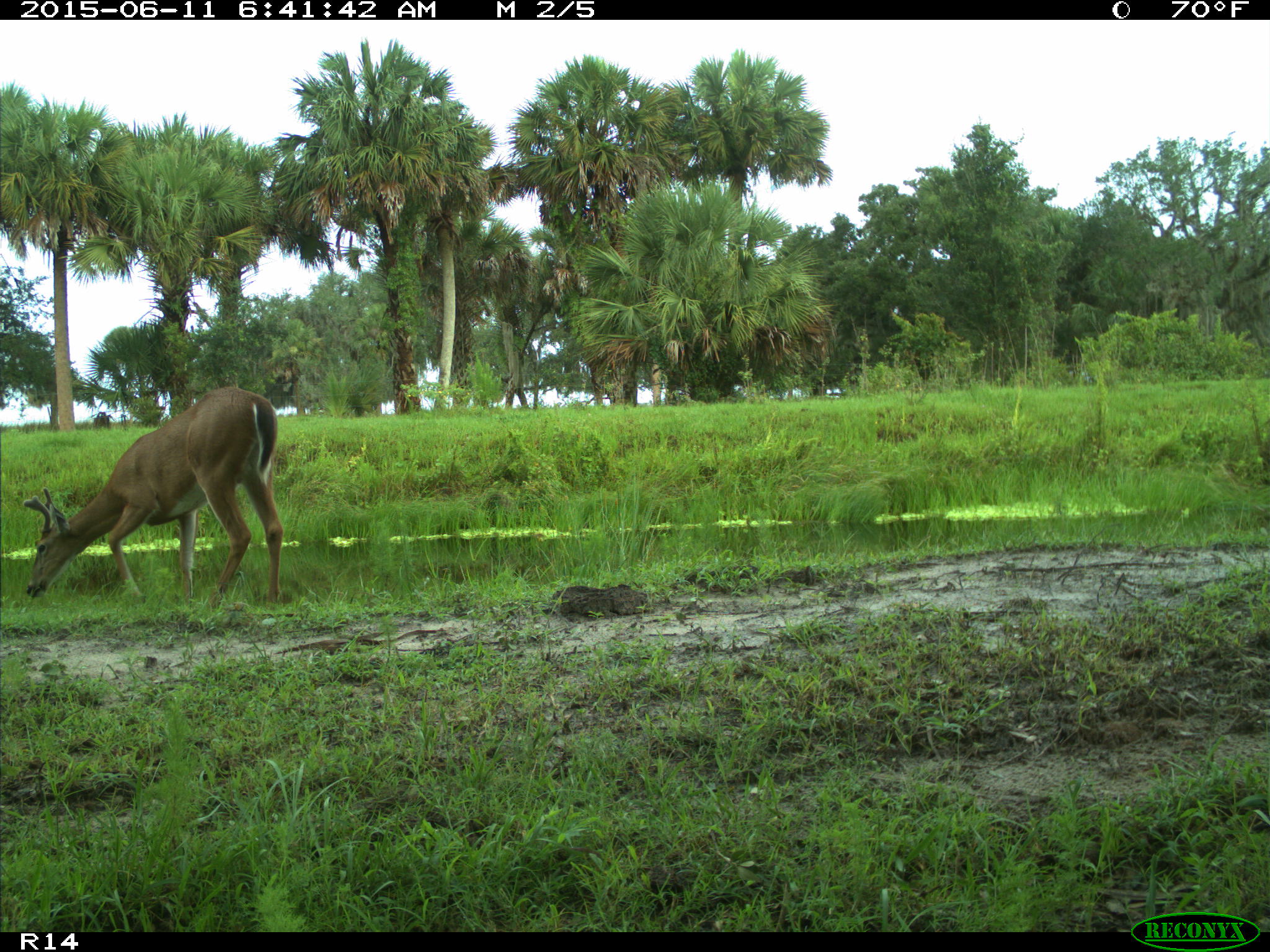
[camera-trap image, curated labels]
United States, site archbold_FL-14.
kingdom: Animalia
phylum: Chordata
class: Mammalia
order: Artiodactyla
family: Cervidae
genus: Odocoileus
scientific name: Odocoileus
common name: deer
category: unidentified deer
Unidentified deer (deer) (Odocoileus).